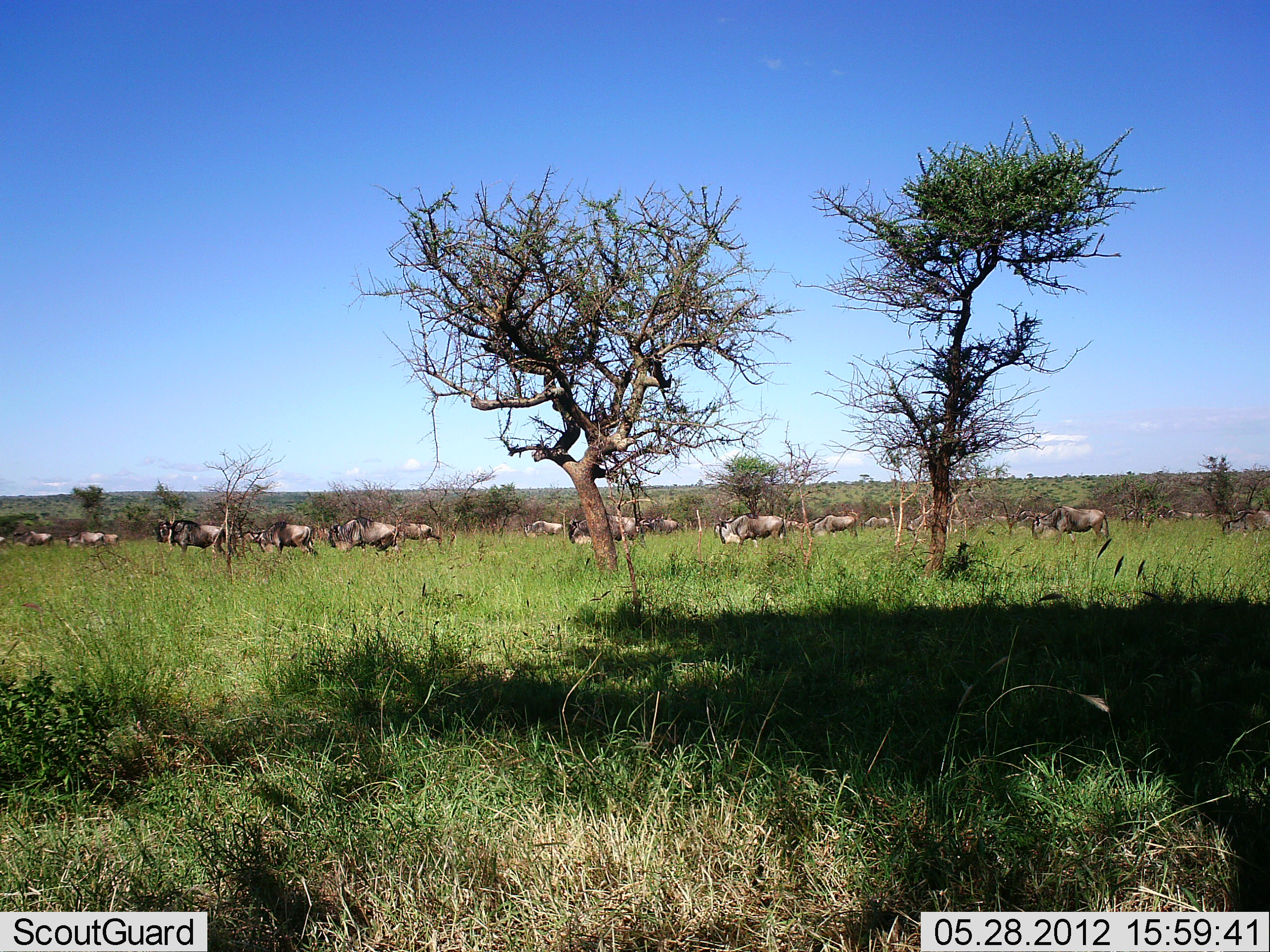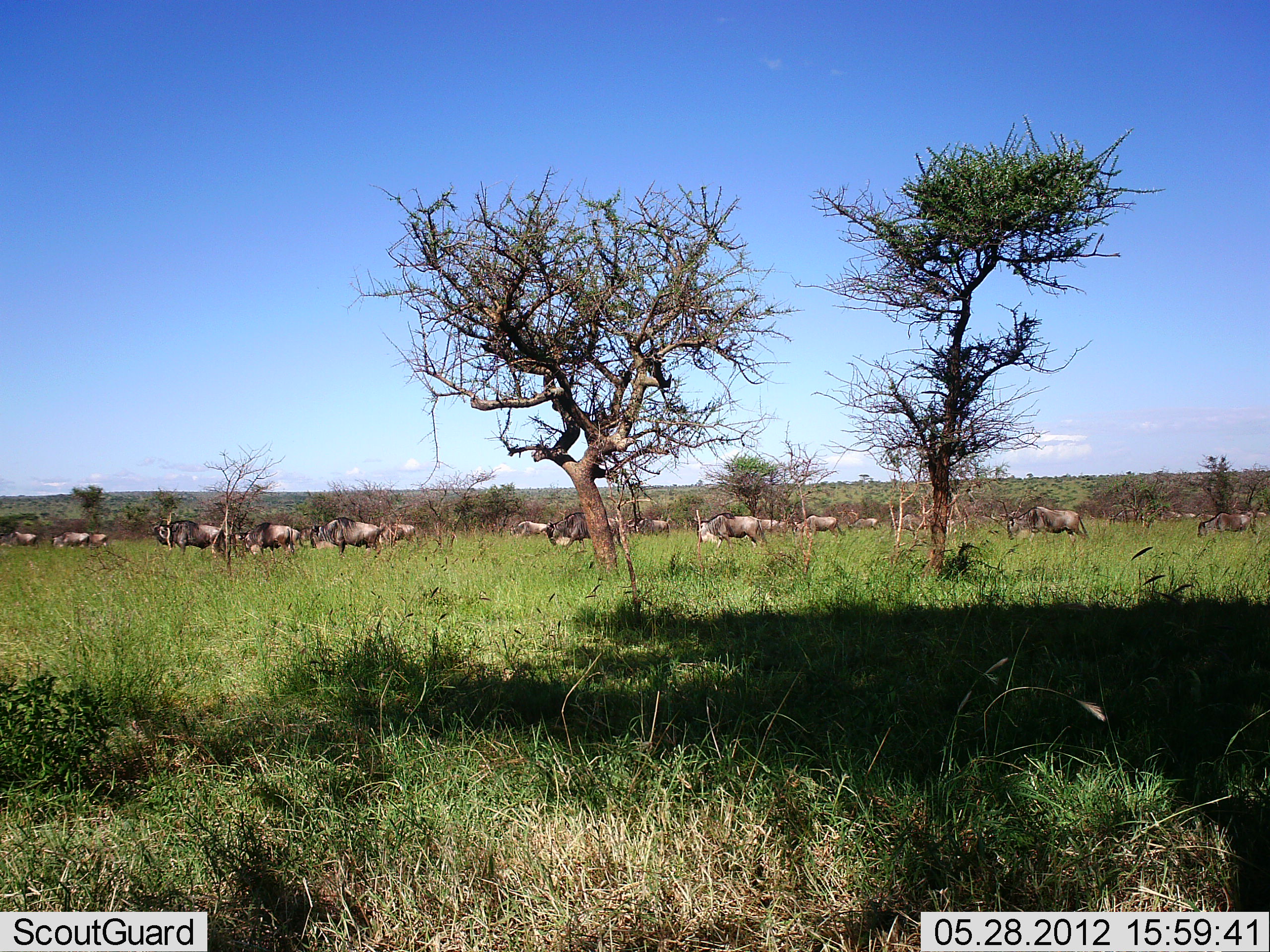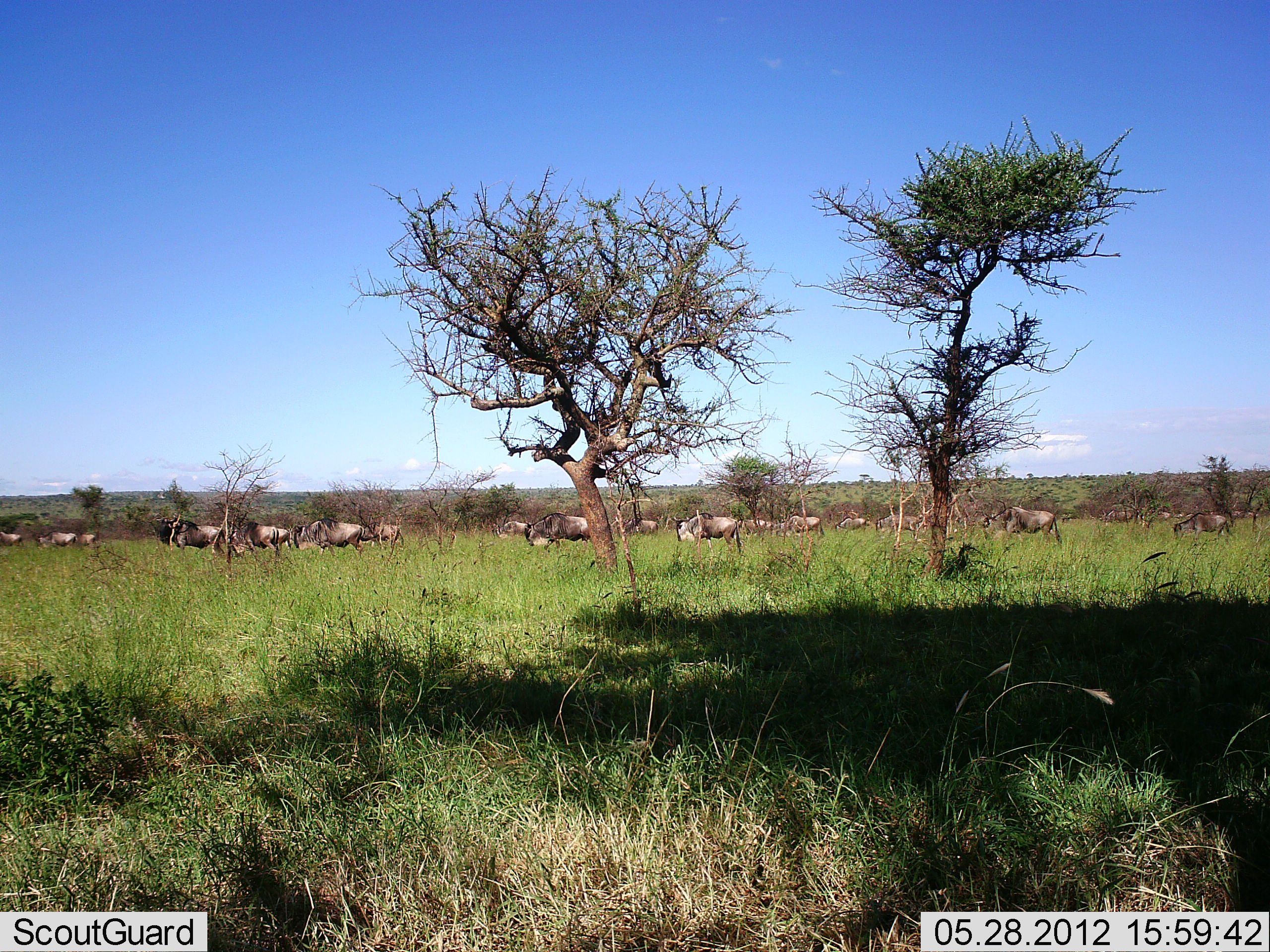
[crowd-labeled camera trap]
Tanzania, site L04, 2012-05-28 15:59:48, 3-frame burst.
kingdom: Animalia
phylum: Chordata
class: Mammalia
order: Artiodactyla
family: Bovidae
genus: Connochaetes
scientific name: Connochaetes taurinus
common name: blue wildebeest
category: wildebeest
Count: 11-50.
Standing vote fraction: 0%.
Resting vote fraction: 0%.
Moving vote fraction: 90%.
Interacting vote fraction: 10%.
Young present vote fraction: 0%.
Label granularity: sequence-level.